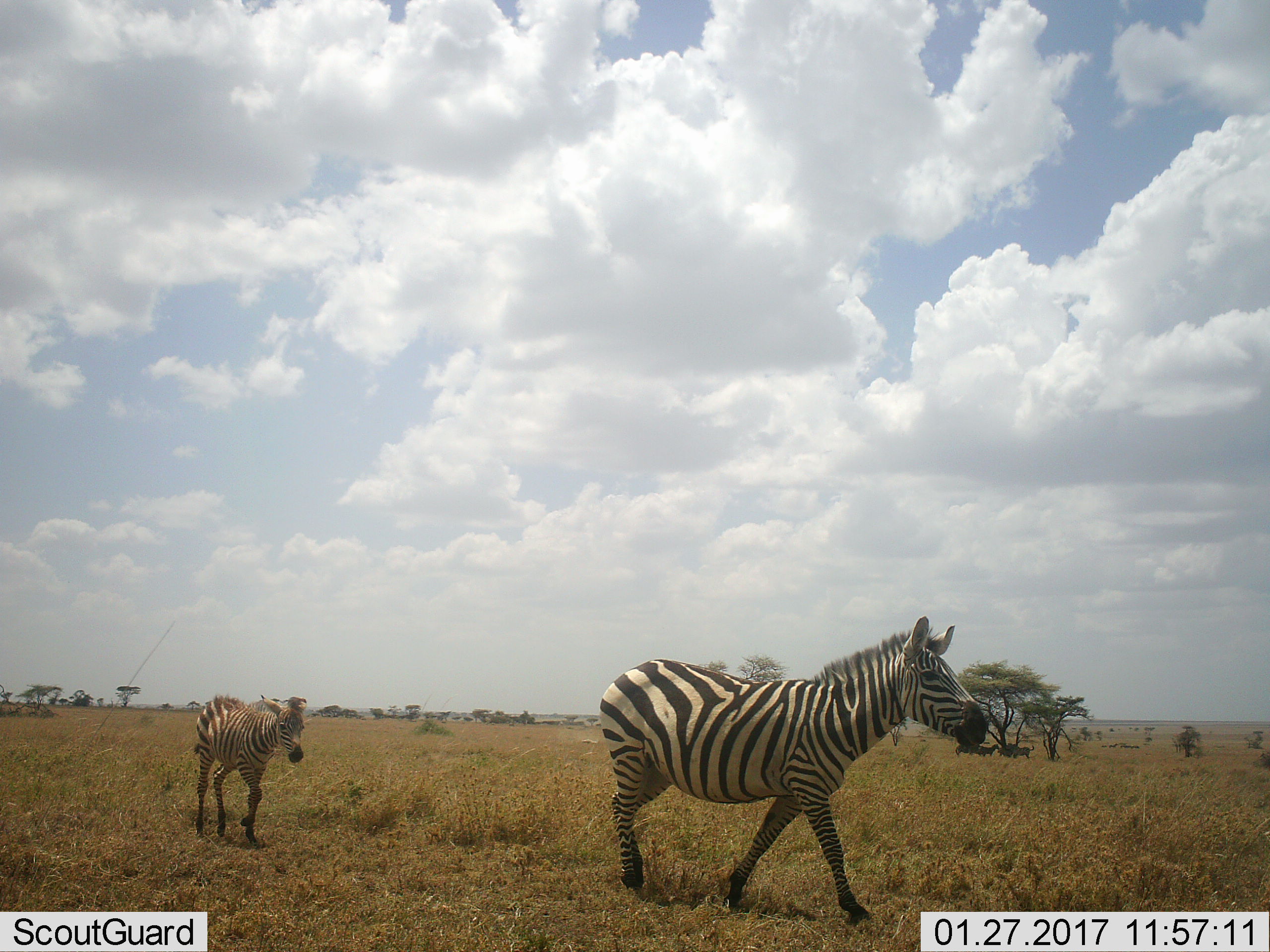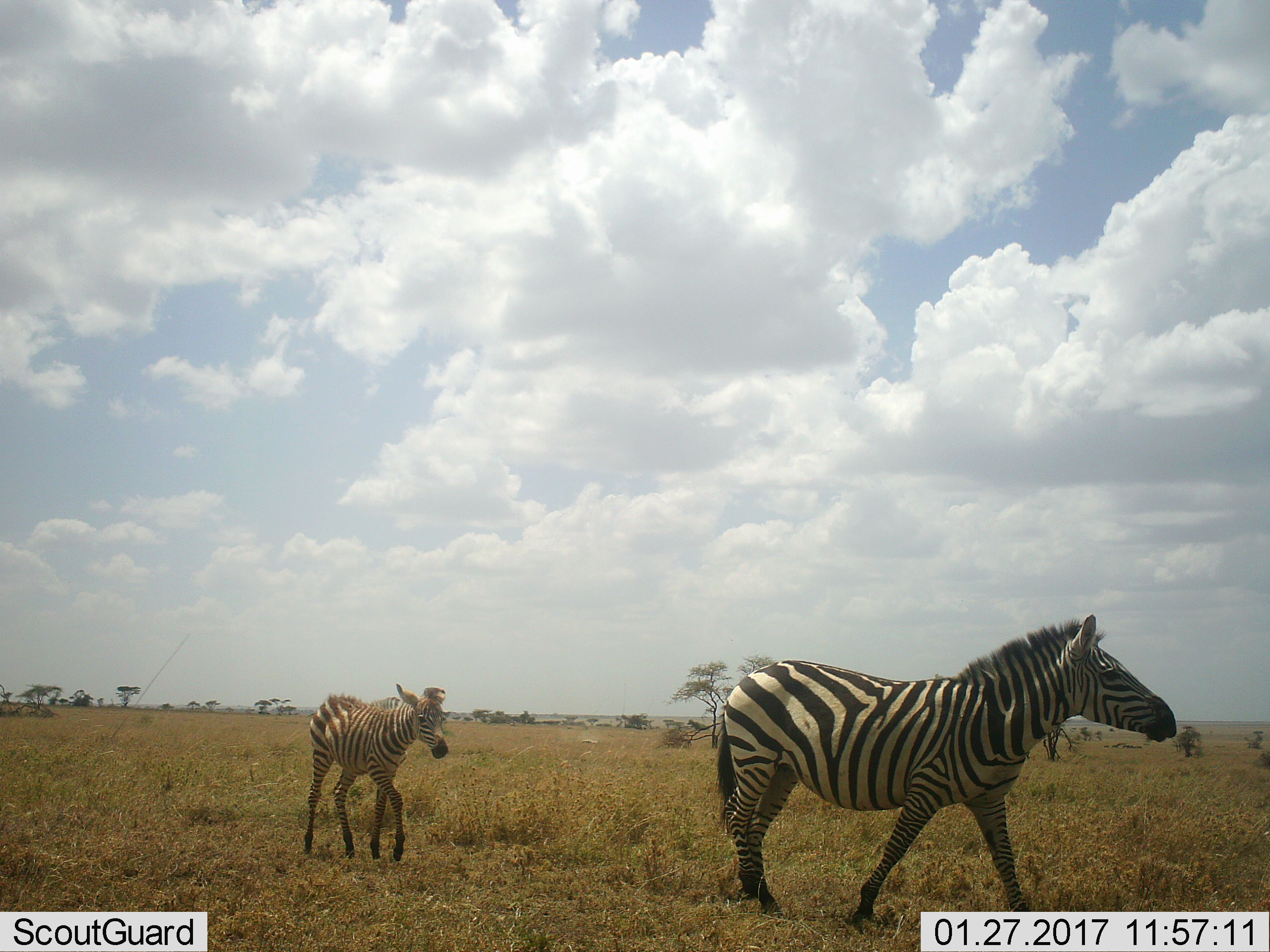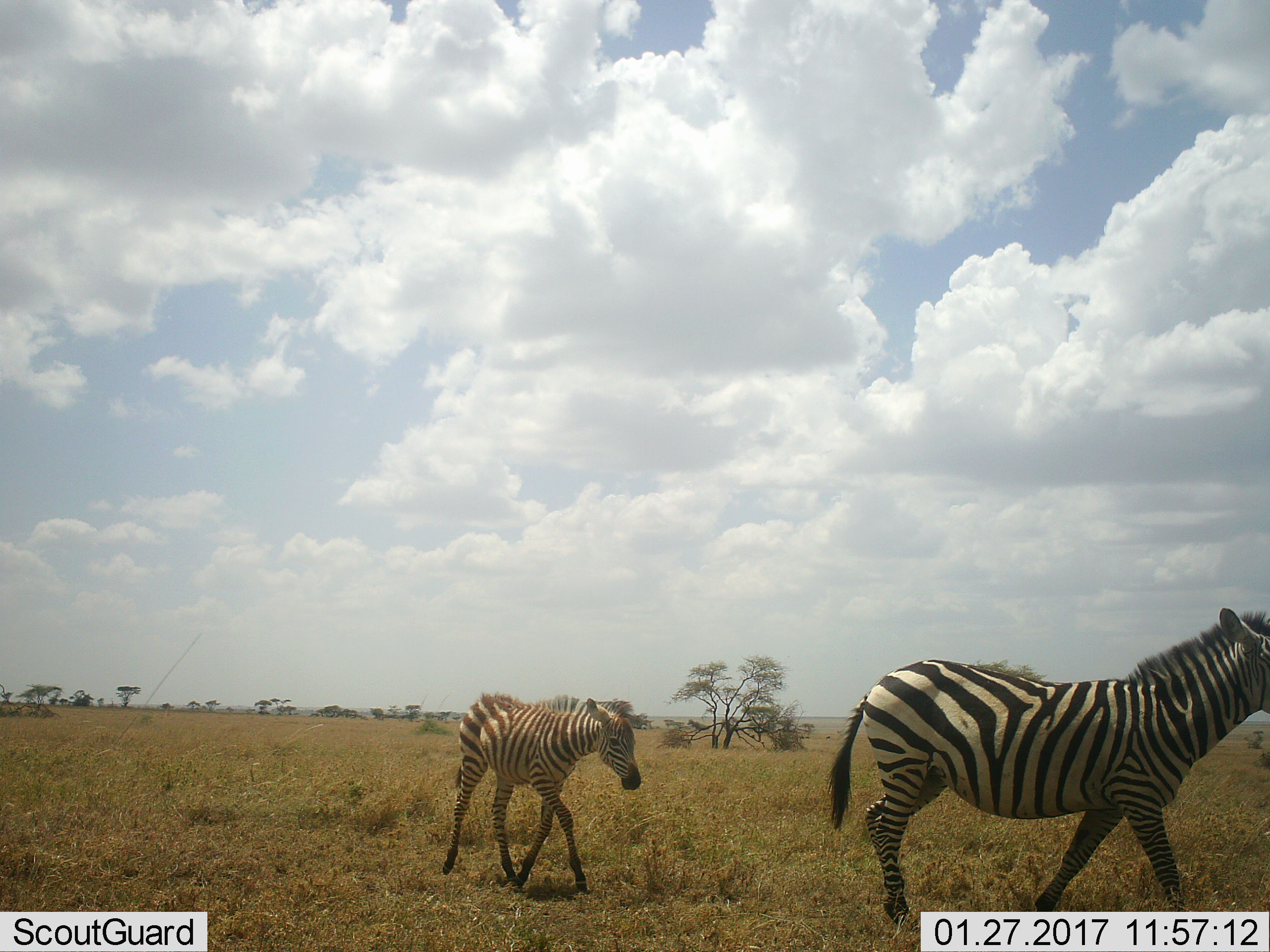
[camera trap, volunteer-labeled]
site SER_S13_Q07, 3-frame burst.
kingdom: Animalia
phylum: Chordata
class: Mammalia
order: Perissodactyla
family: Equidae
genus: Equus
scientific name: Equus quagga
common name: plains zebra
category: zebraplains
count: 2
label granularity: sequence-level